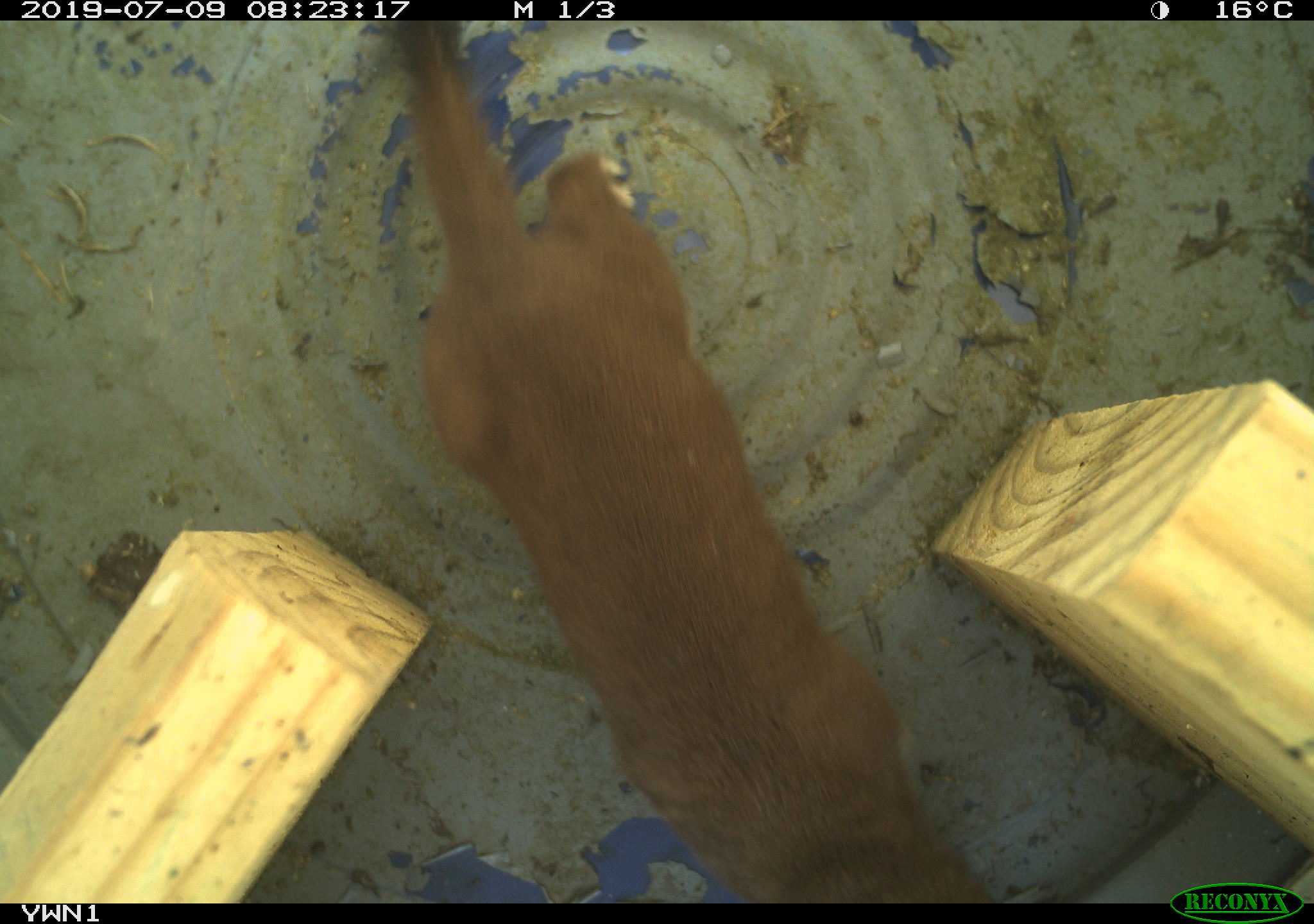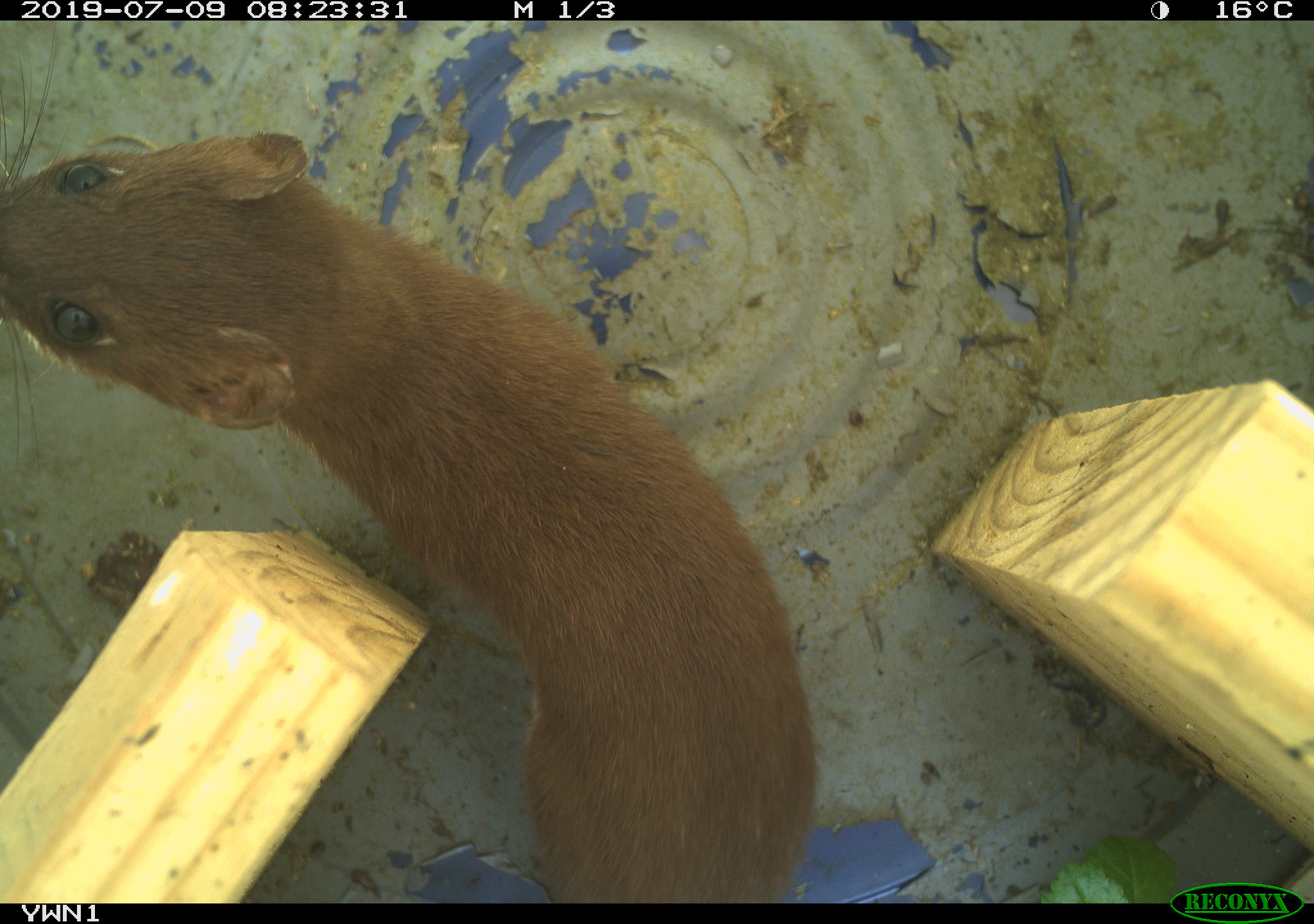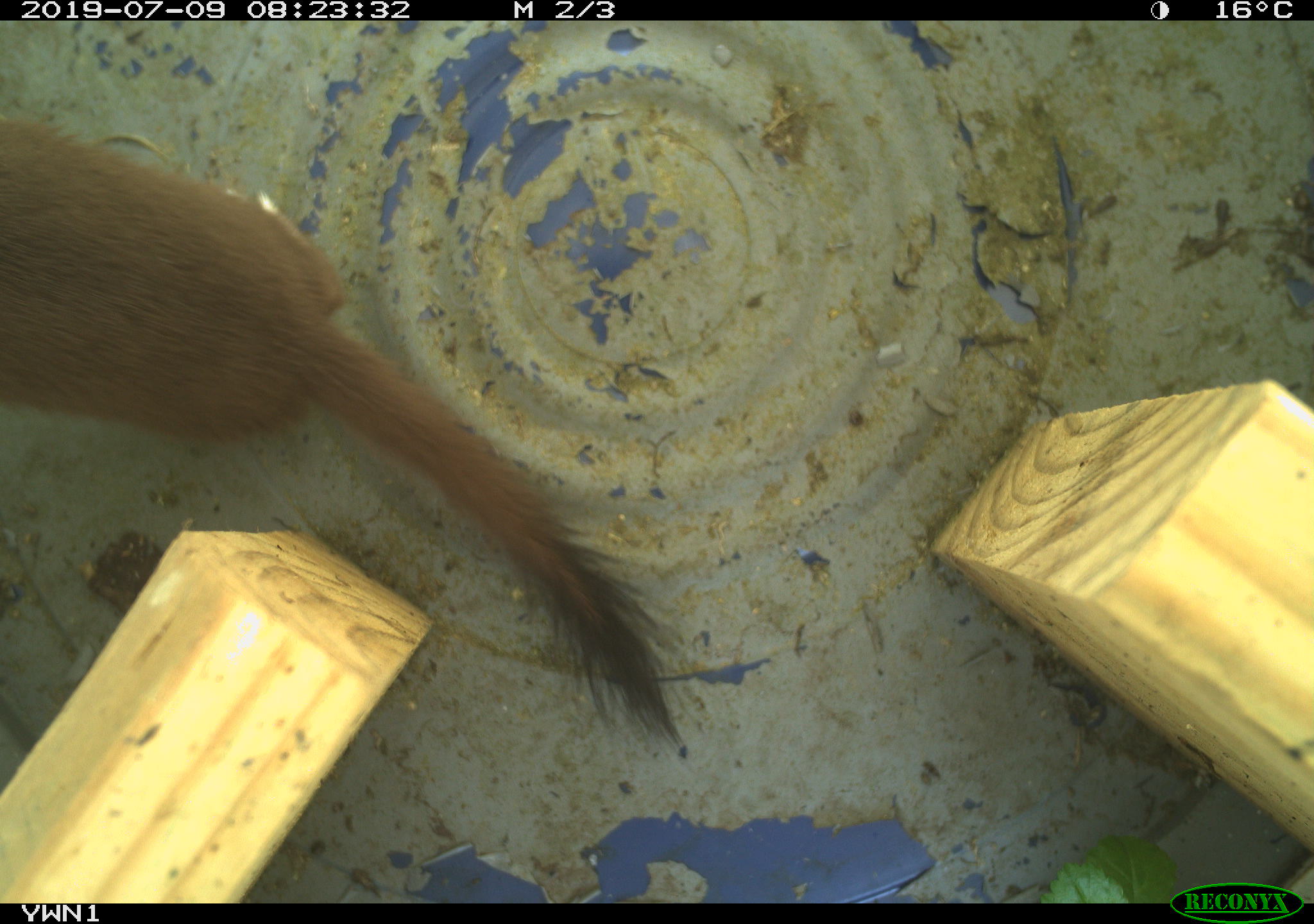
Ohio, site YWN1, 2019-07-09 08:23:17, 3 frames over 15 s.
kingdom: Animalia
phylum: Chordata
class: Mammalia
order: Carnivora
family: Mustelidae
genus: Neogale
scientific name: Neogale frenata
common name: long-tailed weasel